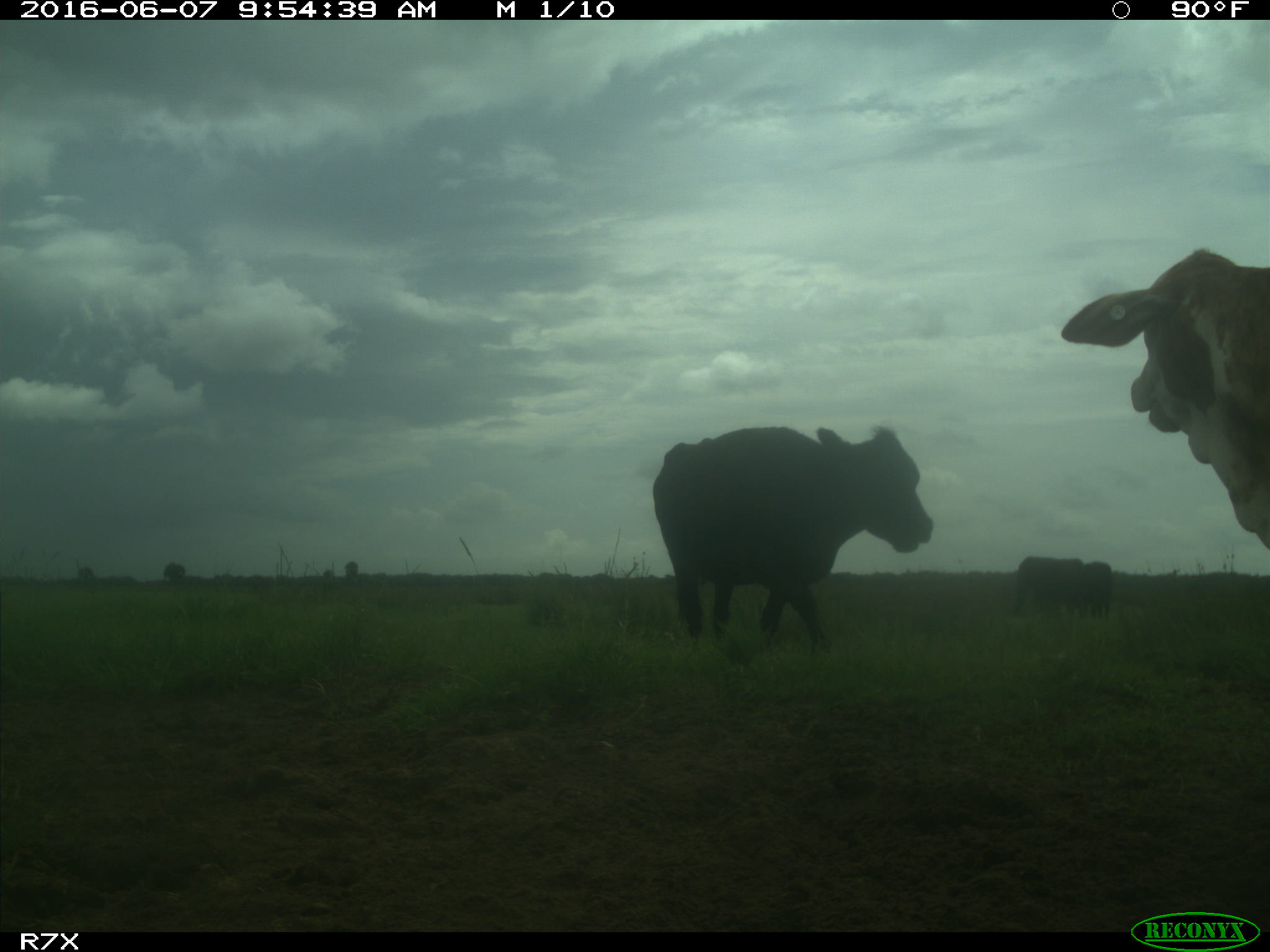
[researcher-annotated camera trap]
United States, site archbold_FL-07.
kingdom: Animalia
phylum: Chordata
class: Mammalia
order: Artiodactyla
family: Bovidae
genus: Bos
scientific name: Bos taurus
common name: domestic cow